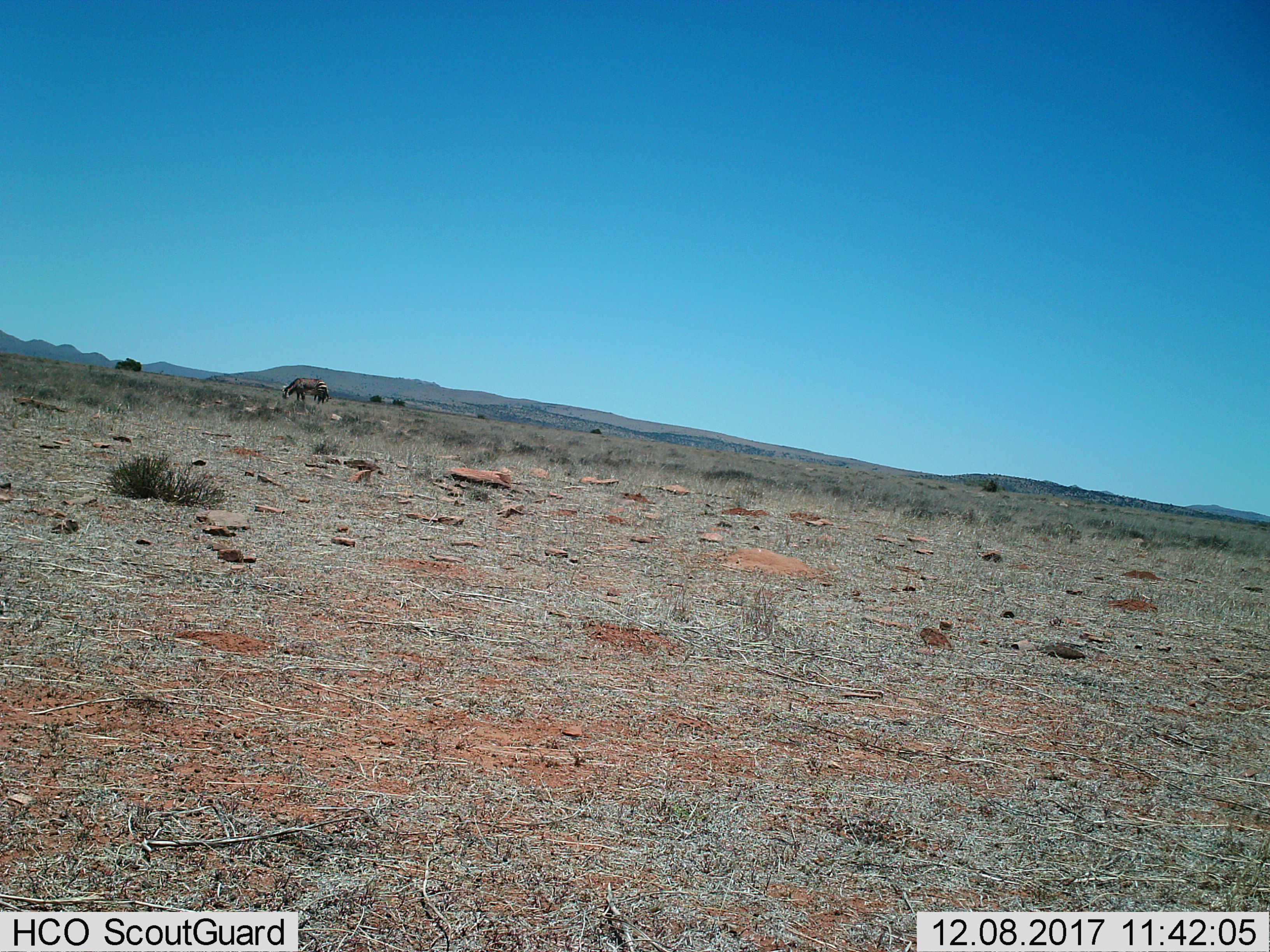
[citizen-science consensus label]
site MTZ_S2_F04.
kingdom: Animalia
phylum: Chordata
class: Mammalia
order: Perissodactyla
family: Equidae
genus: Equus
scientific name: Equus zebra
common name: mountain zebra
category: zebramountain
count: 1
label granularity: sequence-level